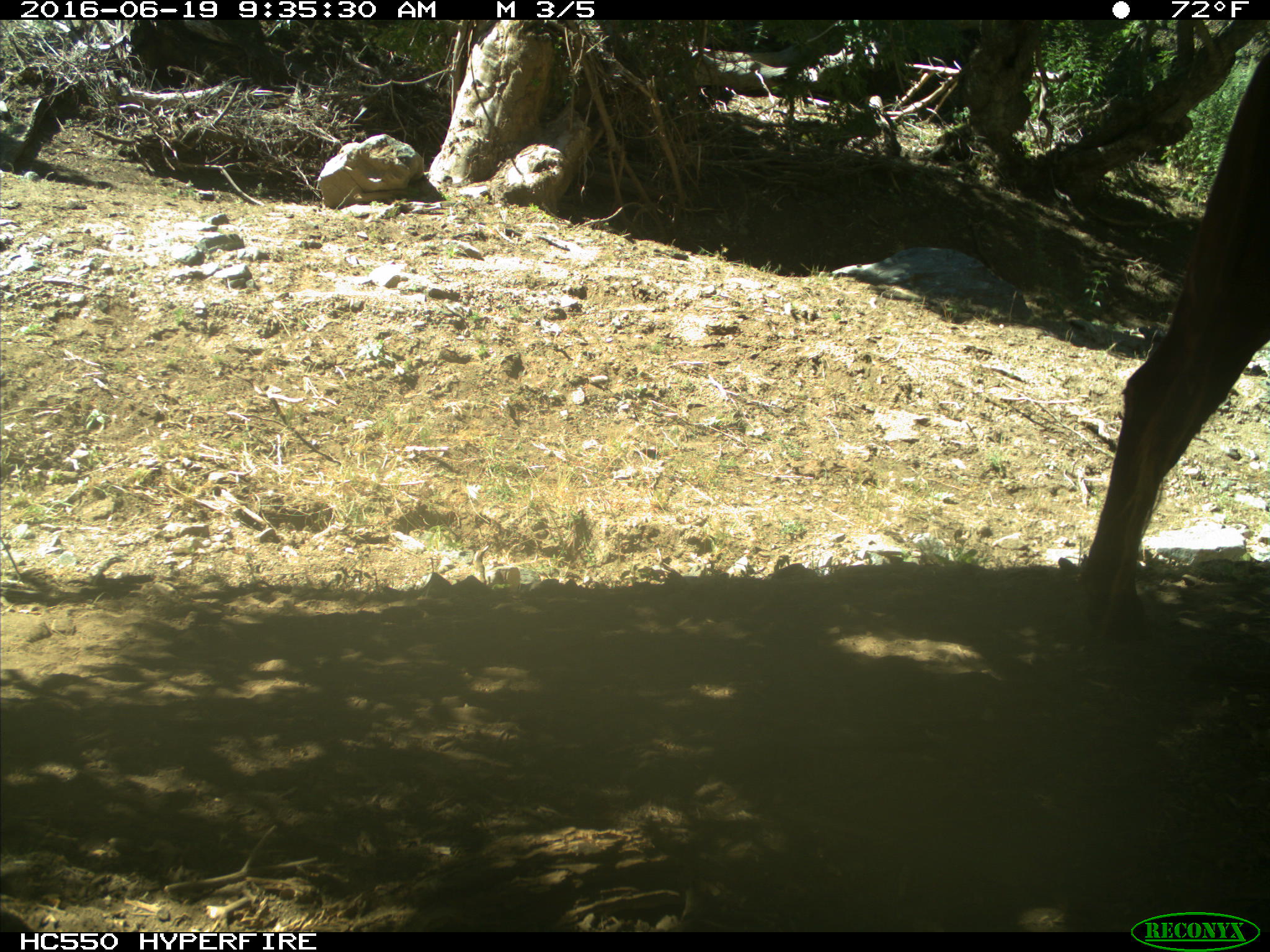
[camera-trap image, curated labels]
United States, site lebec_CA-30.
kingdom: Animalia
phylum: Chordata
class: Mammalia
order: Artiodactyla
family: Bovidae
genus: Bos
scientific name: Bos taurus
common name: domestic cow